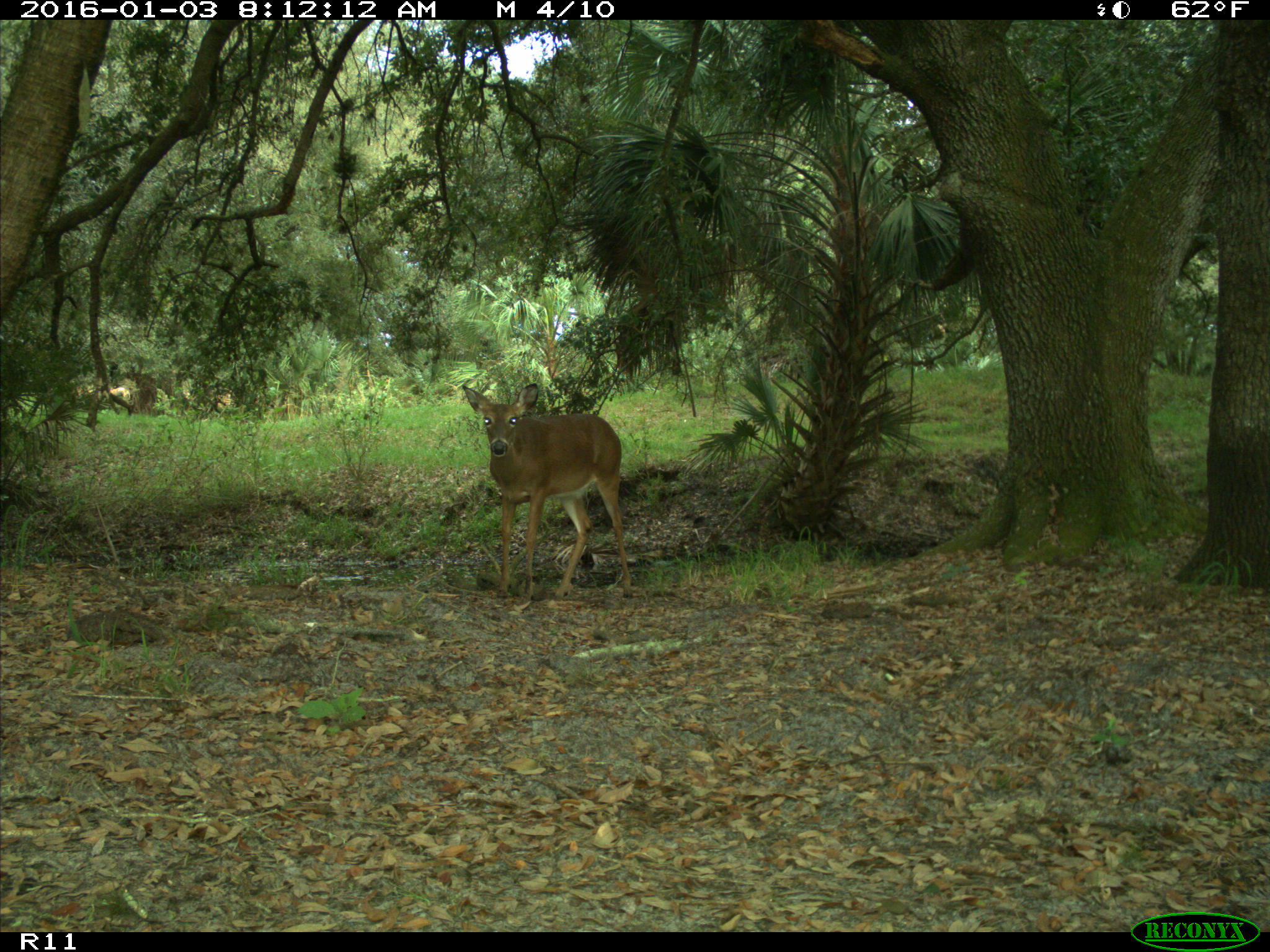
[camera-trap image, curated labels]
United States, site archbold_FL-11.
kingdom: Animalia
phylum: Chordata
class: Mammalia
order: Artiodactyla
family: Cervidae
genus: Odocoileus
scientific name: Odocoileus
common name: deer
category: unidentified deer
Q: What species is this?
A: Unidentified deer (deer) (Odocoileus).